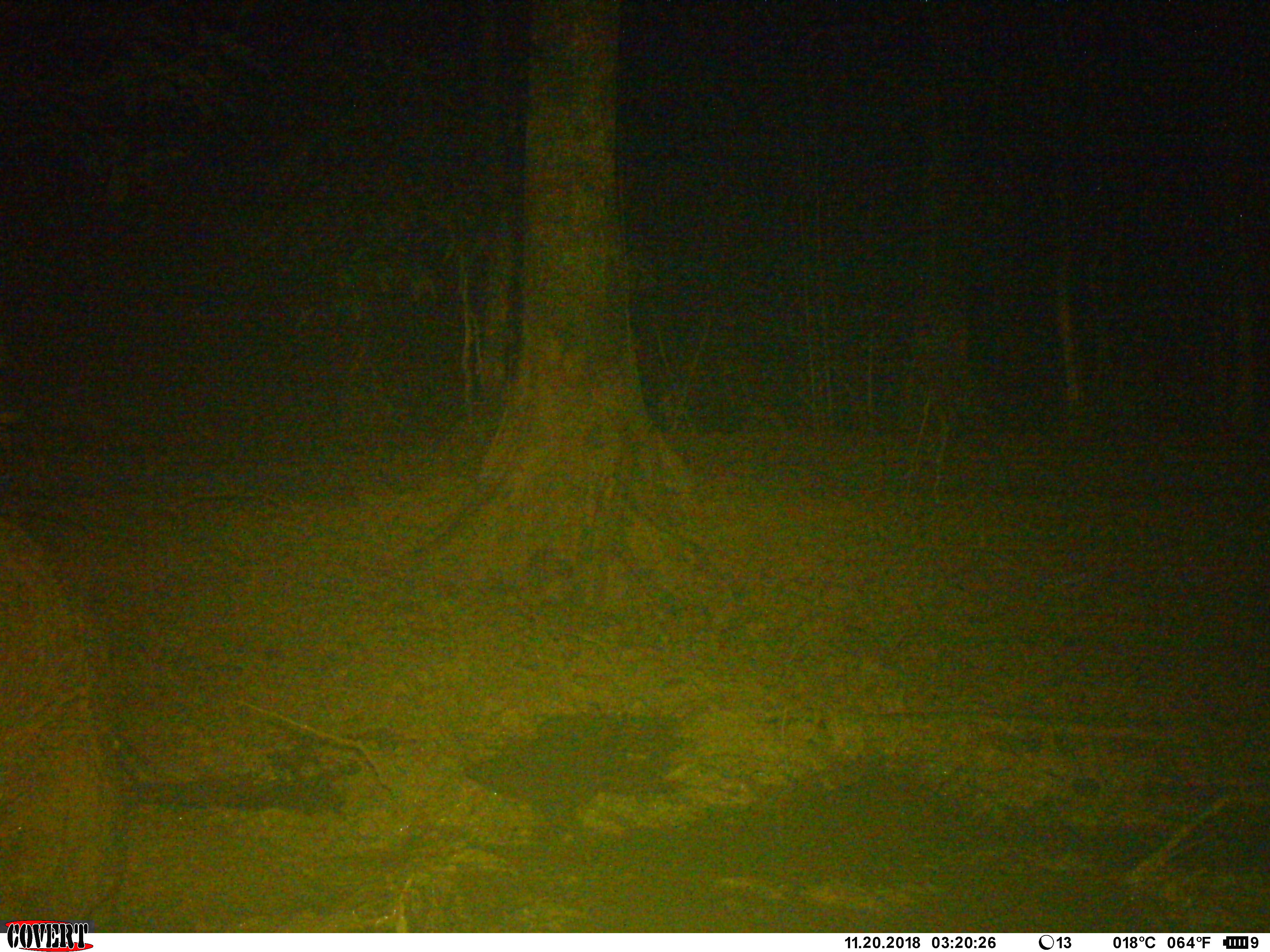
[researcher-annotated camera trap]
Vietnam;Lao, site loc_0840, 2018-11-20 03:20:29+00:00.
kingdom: Animalia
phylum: Chordata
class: Mammalia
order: Artiodactyla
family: Suidae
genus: Sus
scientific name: Sus scrofa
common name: eurasian wild pig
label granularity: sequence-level